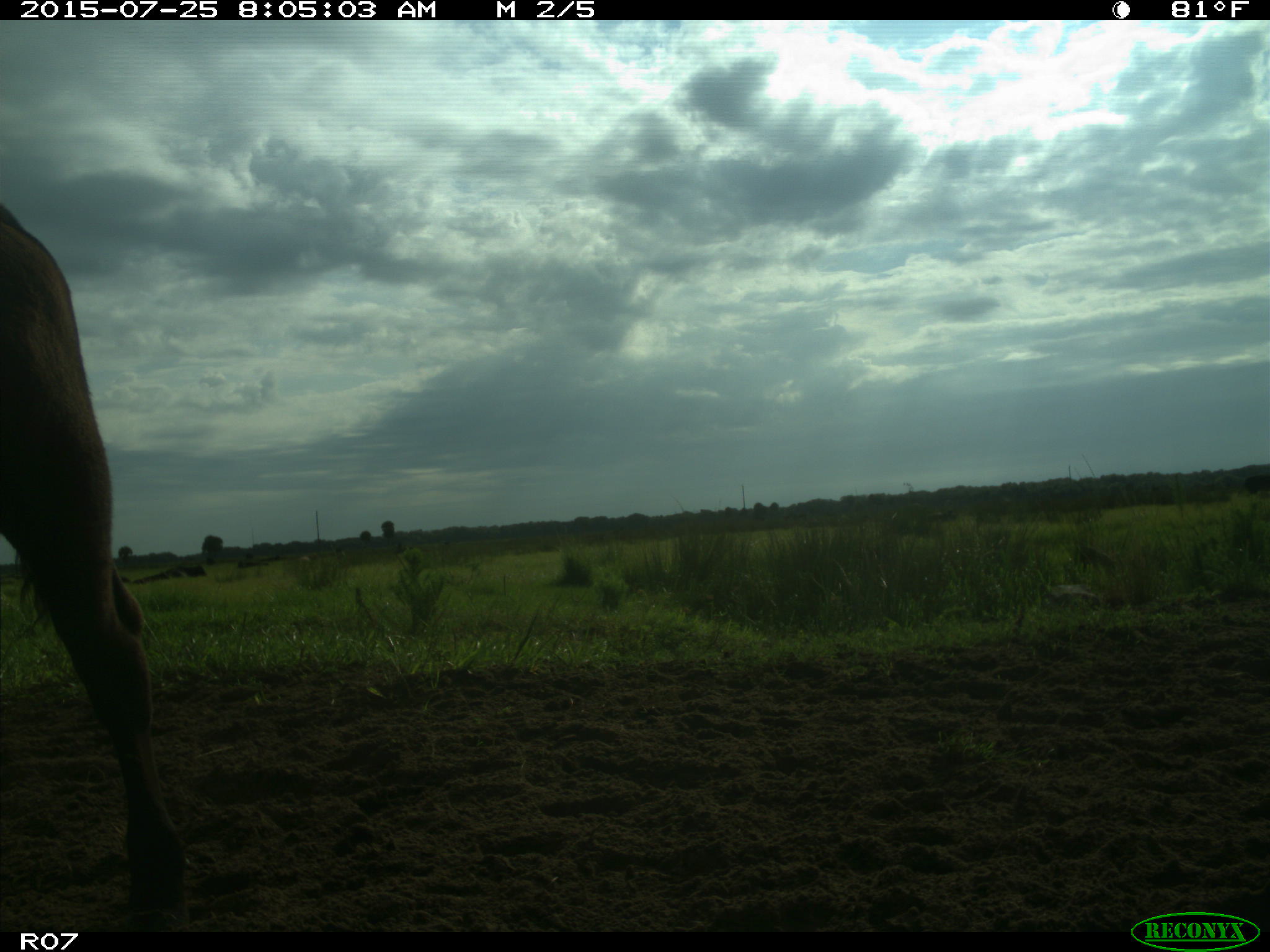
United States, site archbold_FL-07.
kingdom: Animalia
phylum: Chordata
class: Mammalia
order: Artiodactyla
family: Bovidae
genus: Bos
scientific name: Bos taurus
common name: domestic cow